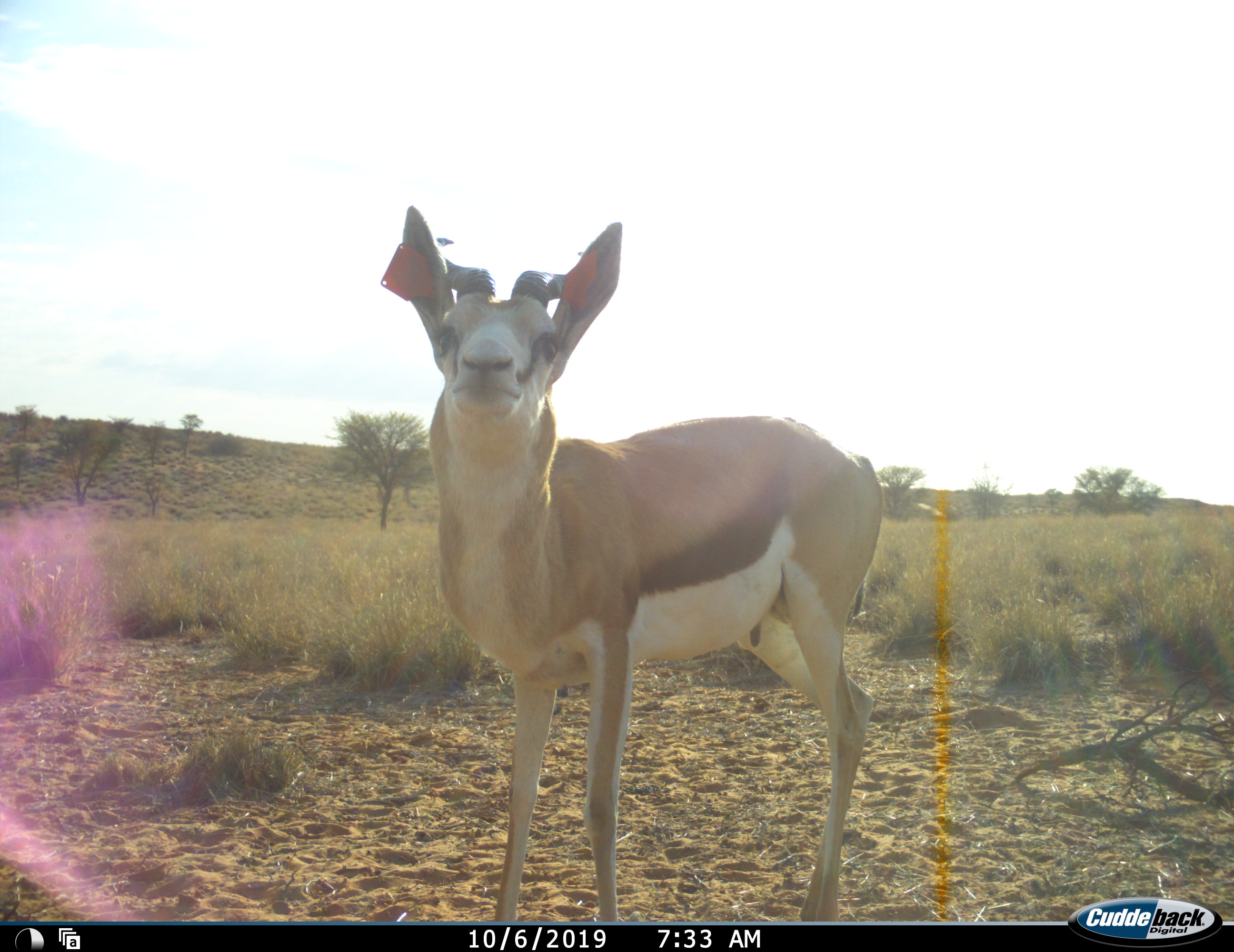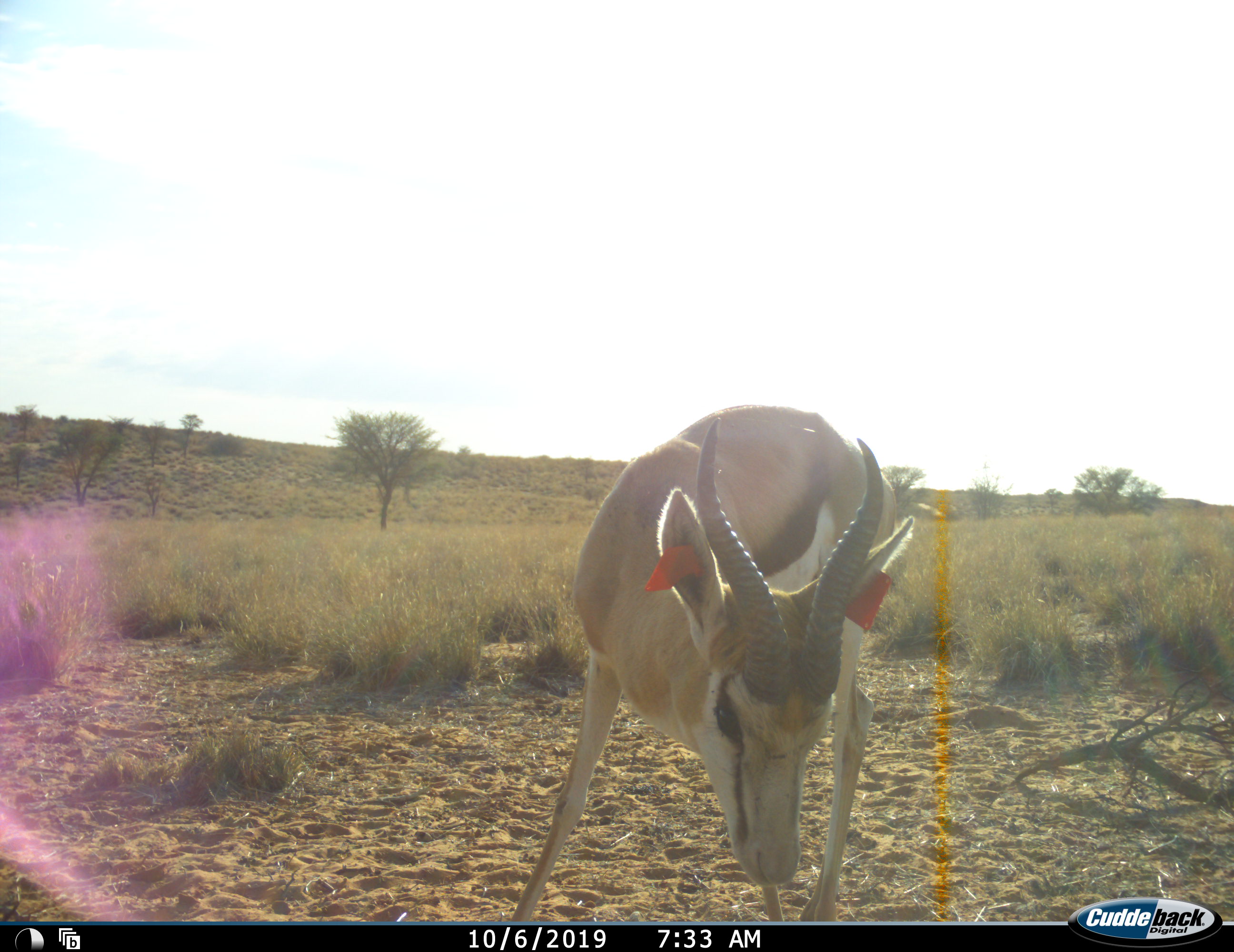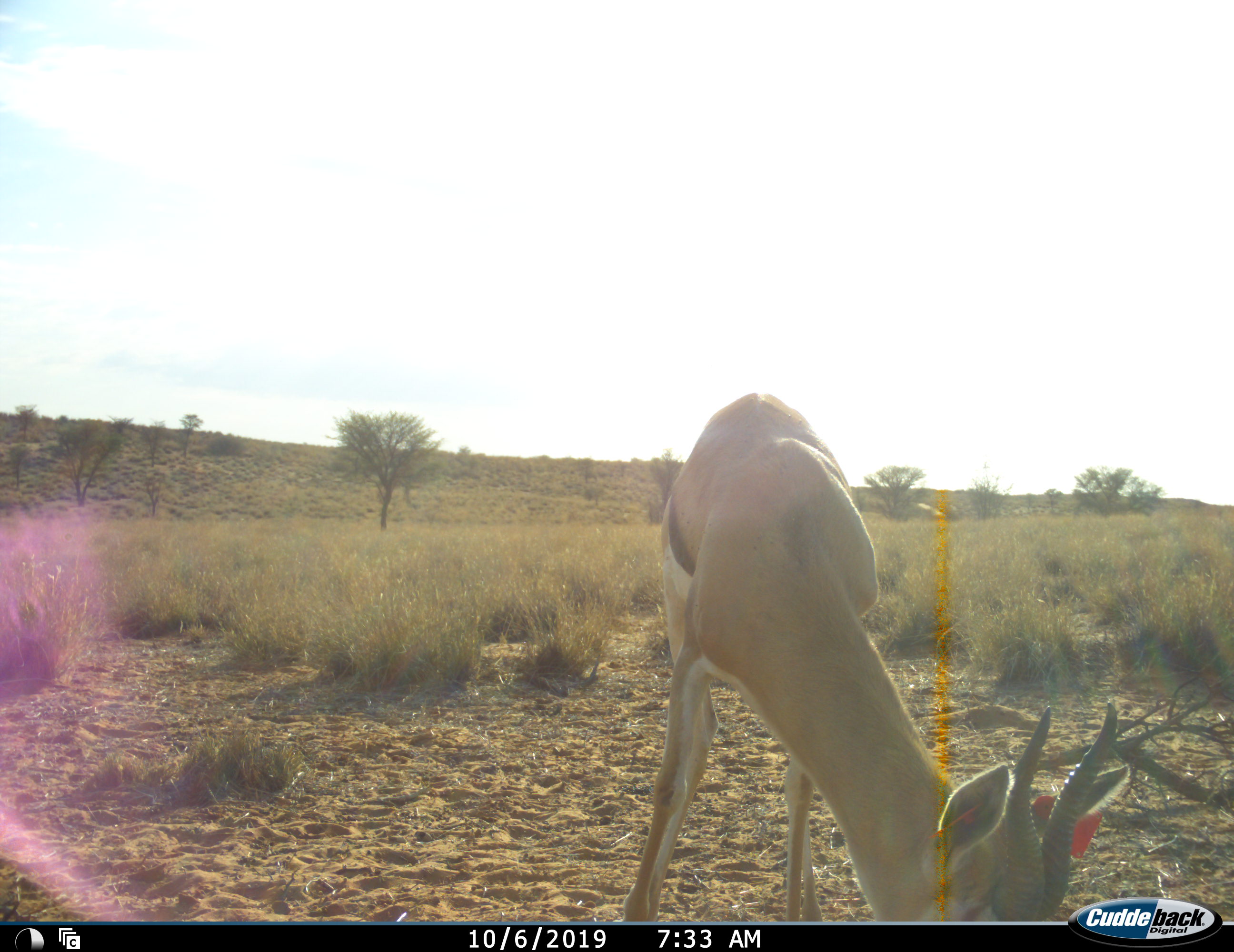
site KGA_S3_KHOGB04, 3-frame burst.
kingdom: Animalia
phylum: Chordata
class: Mammalia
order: Artiodactyla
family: Bovidae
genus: Antidorcas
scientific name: Antidorcas marsupialis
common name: springbok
Springbok (Antidorcas marsupialis), count 1. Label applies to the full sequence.